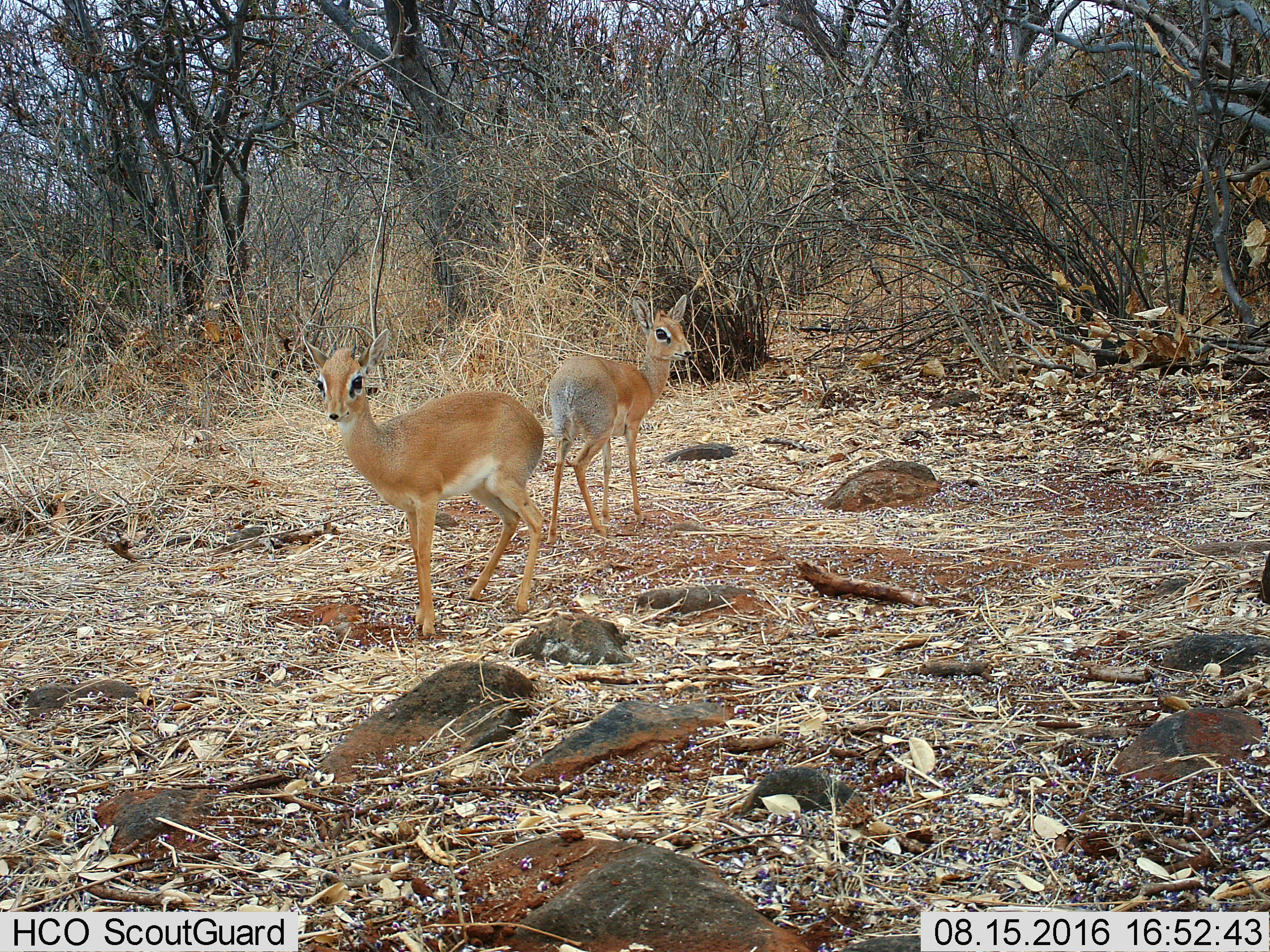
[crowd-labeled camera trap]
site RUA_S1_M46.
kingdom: Animalia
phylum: Chordata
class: Mammalia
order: Artiodactyla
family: Bovidae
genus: Madoqua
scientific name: Madoqua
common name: dik-dik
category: dikdik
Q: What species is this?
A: Dikdik (dik-dik) (Madoqua).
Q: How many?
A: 2.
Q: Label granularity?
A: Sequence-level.